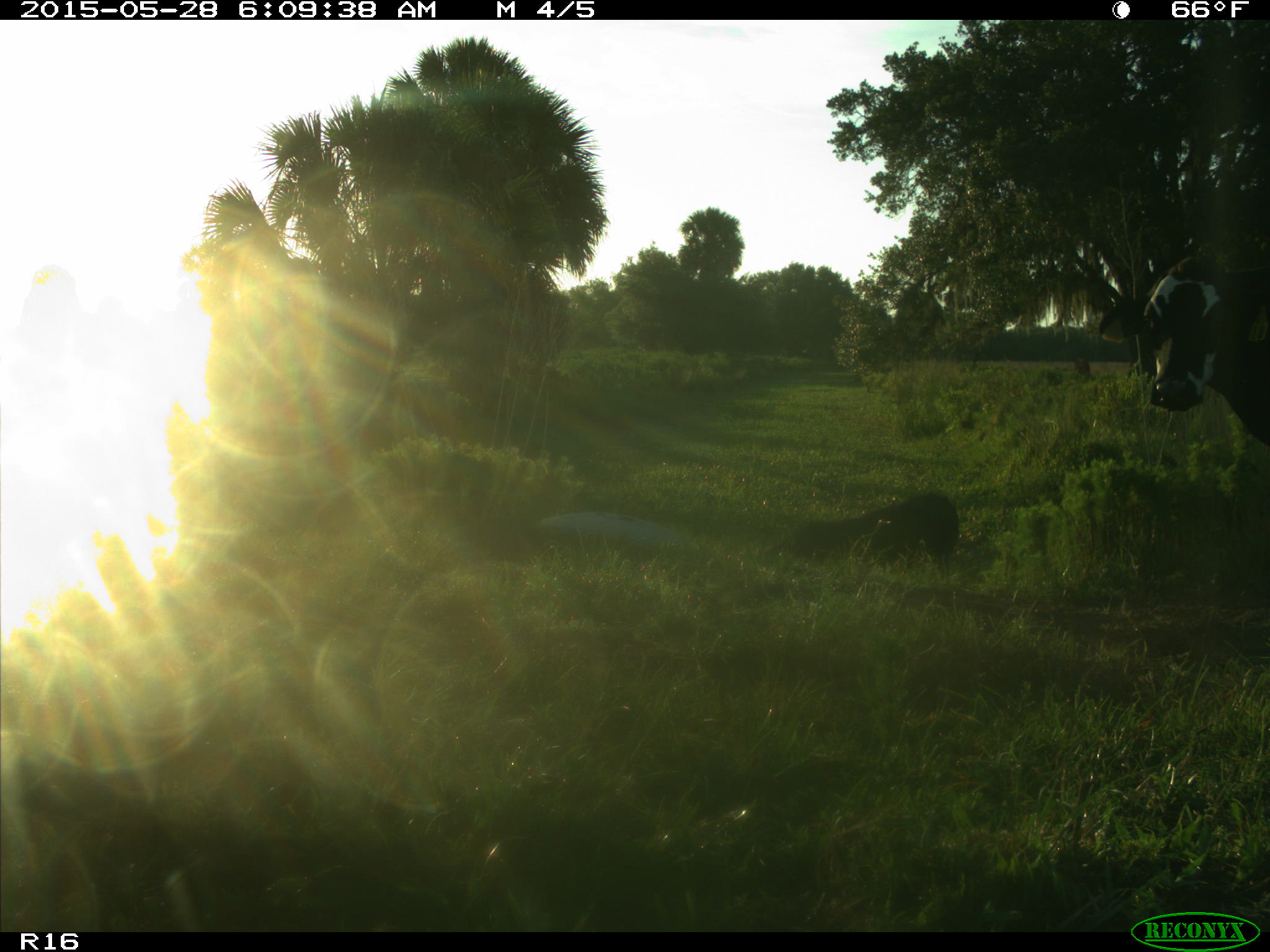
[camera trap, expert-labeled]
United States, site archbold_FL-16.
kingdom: Animalia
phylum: Chordata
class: Mammalia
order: Artiodactyla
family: Bovidae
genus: Bos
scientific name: Bos taurus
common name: domestic cow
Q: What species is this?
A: Bos taurus (domestic cow).